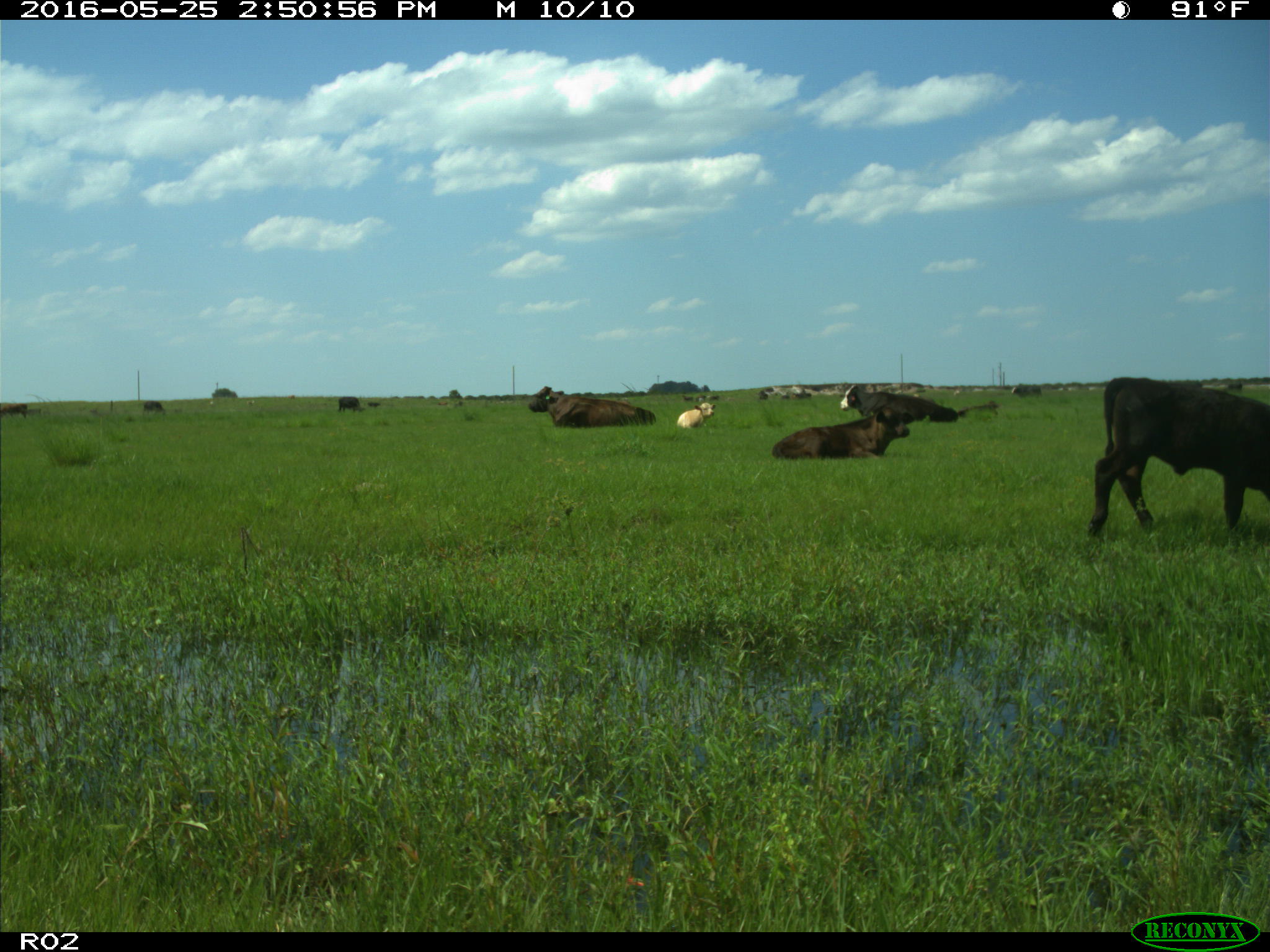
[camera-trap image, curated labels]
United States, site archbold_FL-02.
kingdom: Animalia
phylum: Chordata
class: Mammalia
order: Artiodactyla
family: Bovidae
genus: Bos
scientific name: Bos taurus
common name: domestic cow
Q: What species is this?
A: Bos taurus (domestic cow).